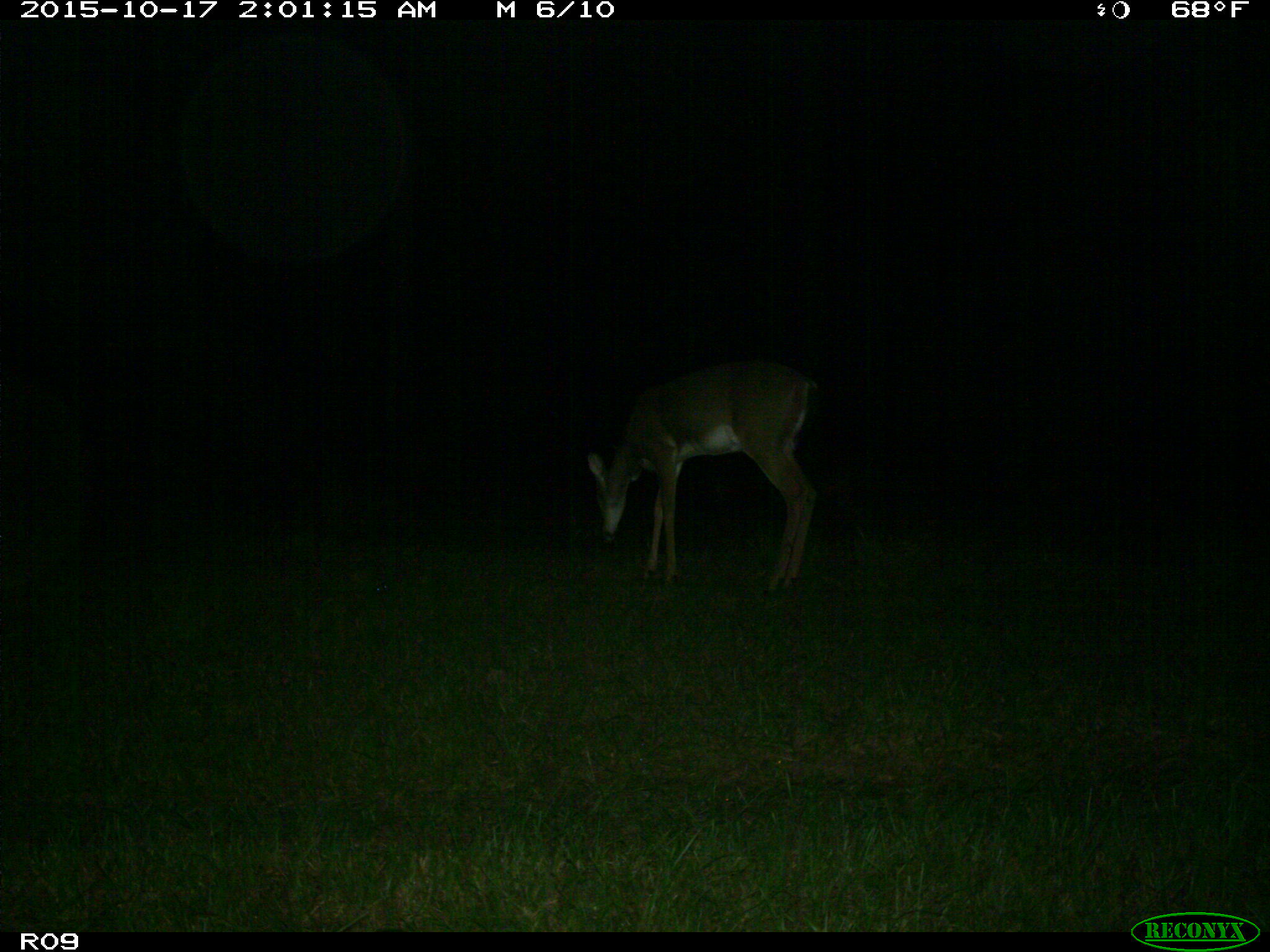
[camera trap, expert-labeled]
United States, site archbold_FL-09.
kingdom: Animalia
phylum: Chordata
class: Mammalia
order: Artiodactyla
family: Cervidae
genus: Odocoileus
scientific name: Odocoileus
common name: deer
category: unidentified deer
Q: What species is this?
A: Unidentified deer (deer) (Odocoileus).